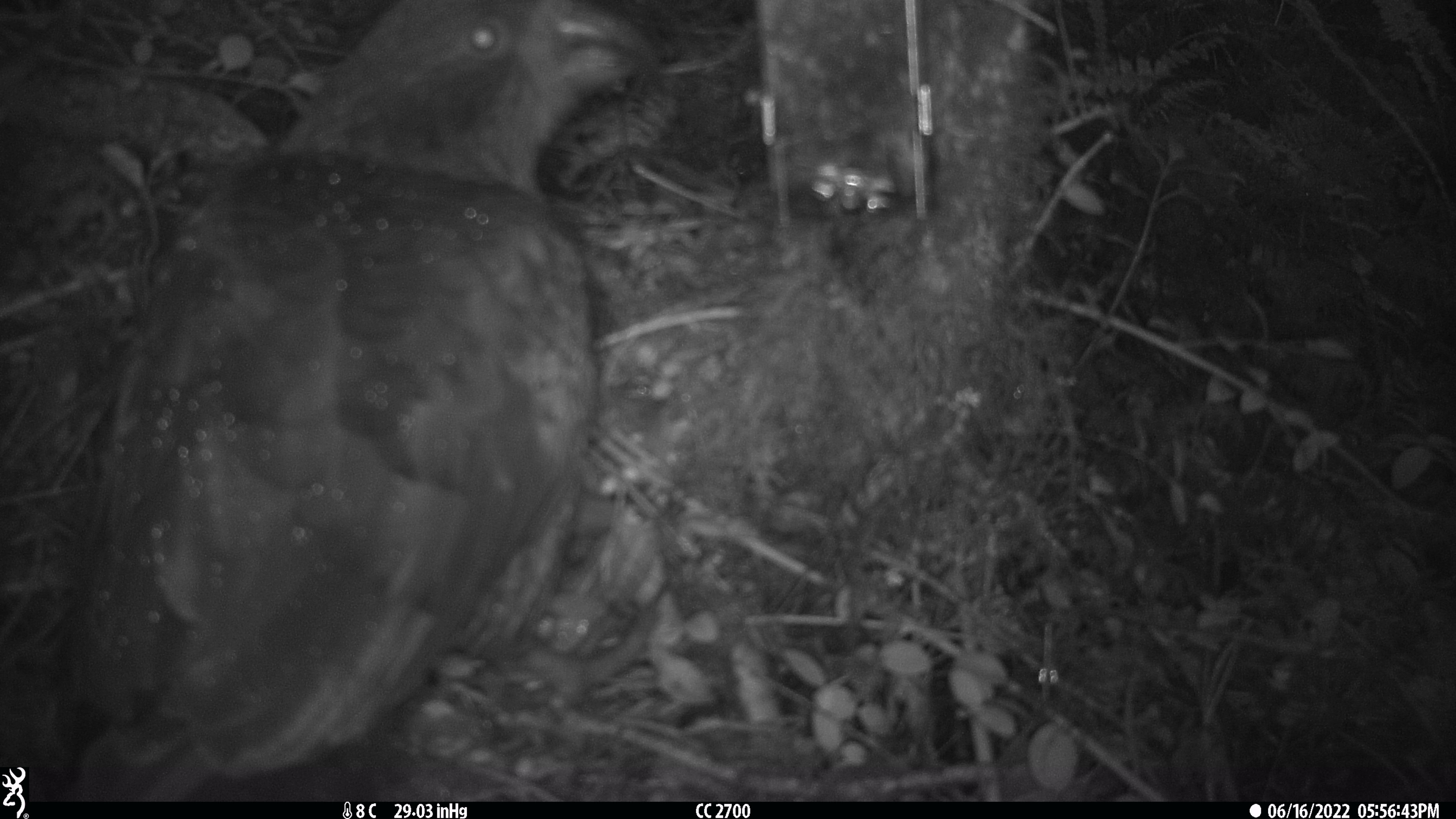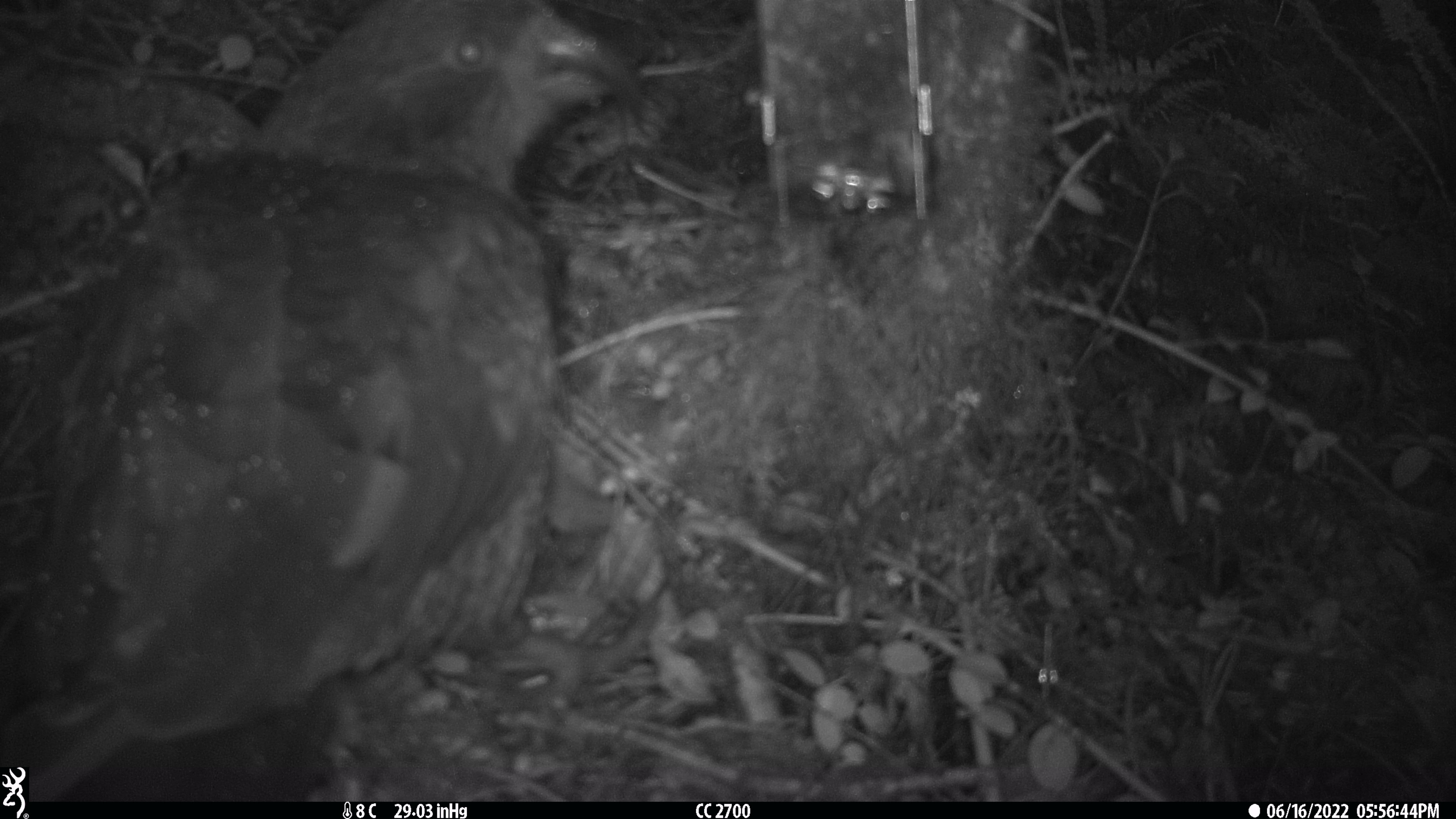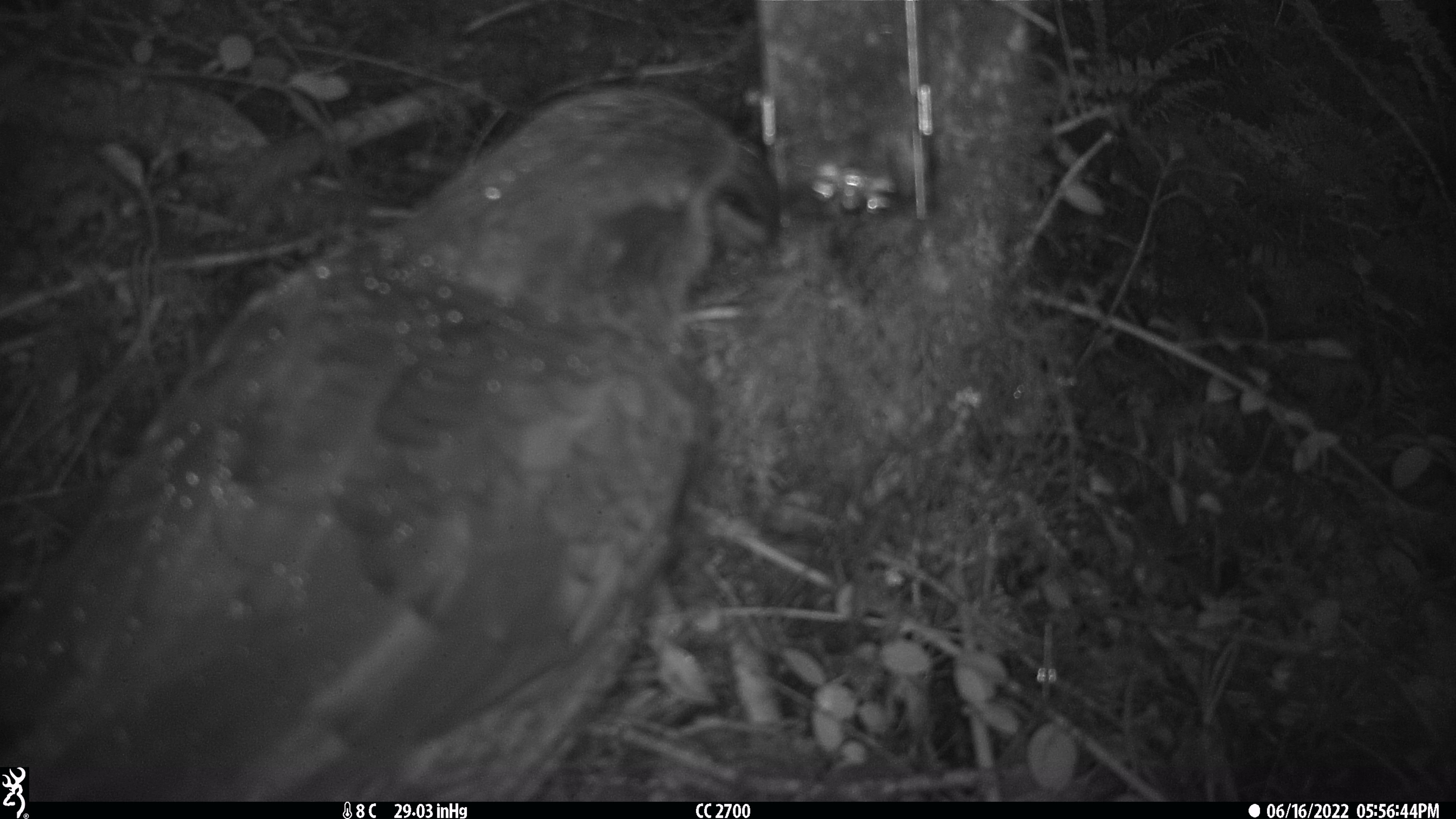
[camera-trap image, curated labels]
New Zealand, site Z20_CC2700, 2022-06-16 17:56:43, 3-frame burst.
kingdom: Animalia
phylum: Chordata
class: Aves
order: Psittaciformes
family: Strigopidae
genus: Nestor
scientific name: Nestor notabilis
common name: kea